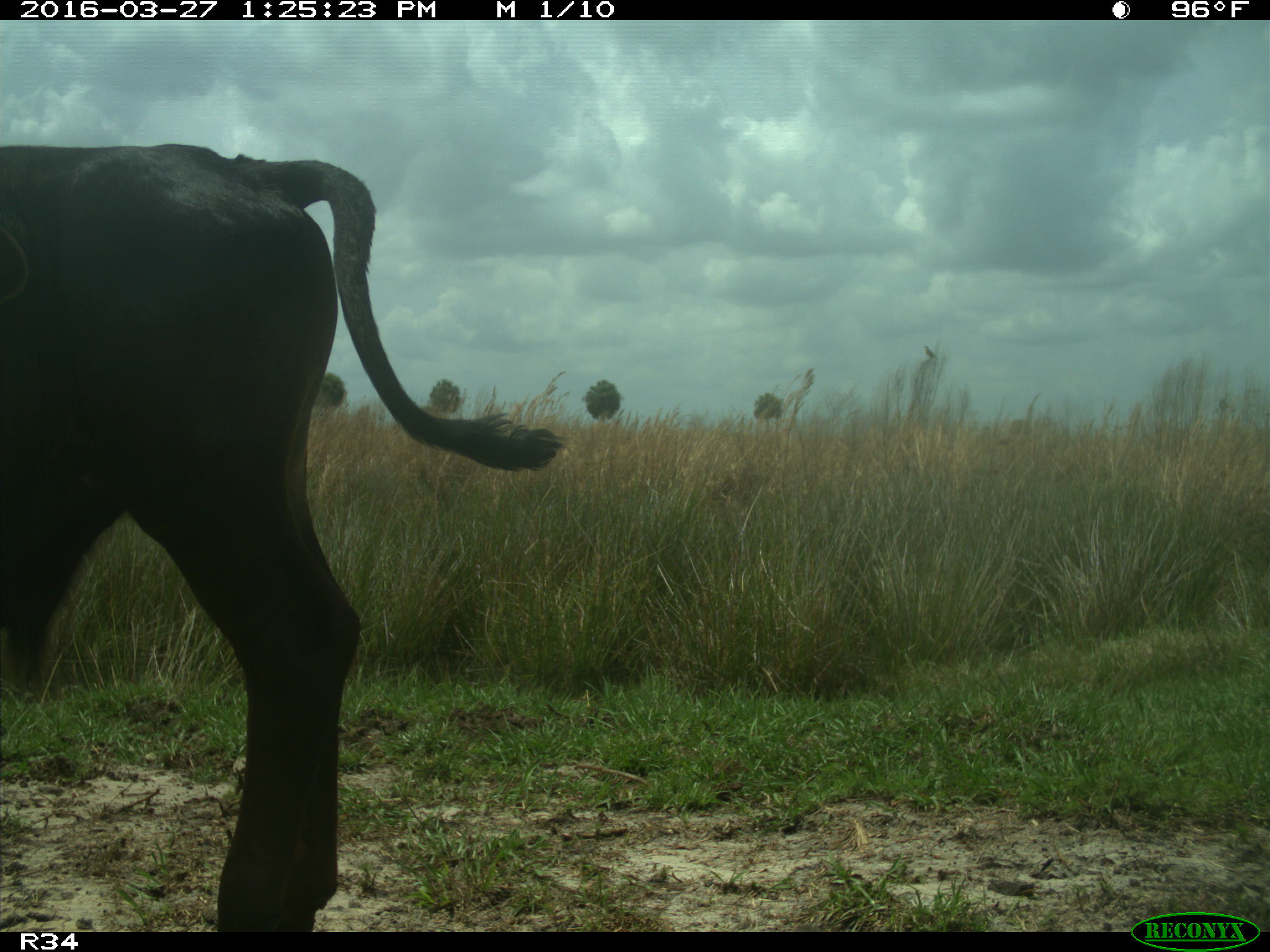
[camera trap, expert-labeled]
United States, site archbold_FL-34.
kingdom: Animalia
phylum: Chordata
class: Mammalia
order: Artiodactyla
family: Bovidae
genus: Bos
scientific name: Bos taurus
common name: domestic cow